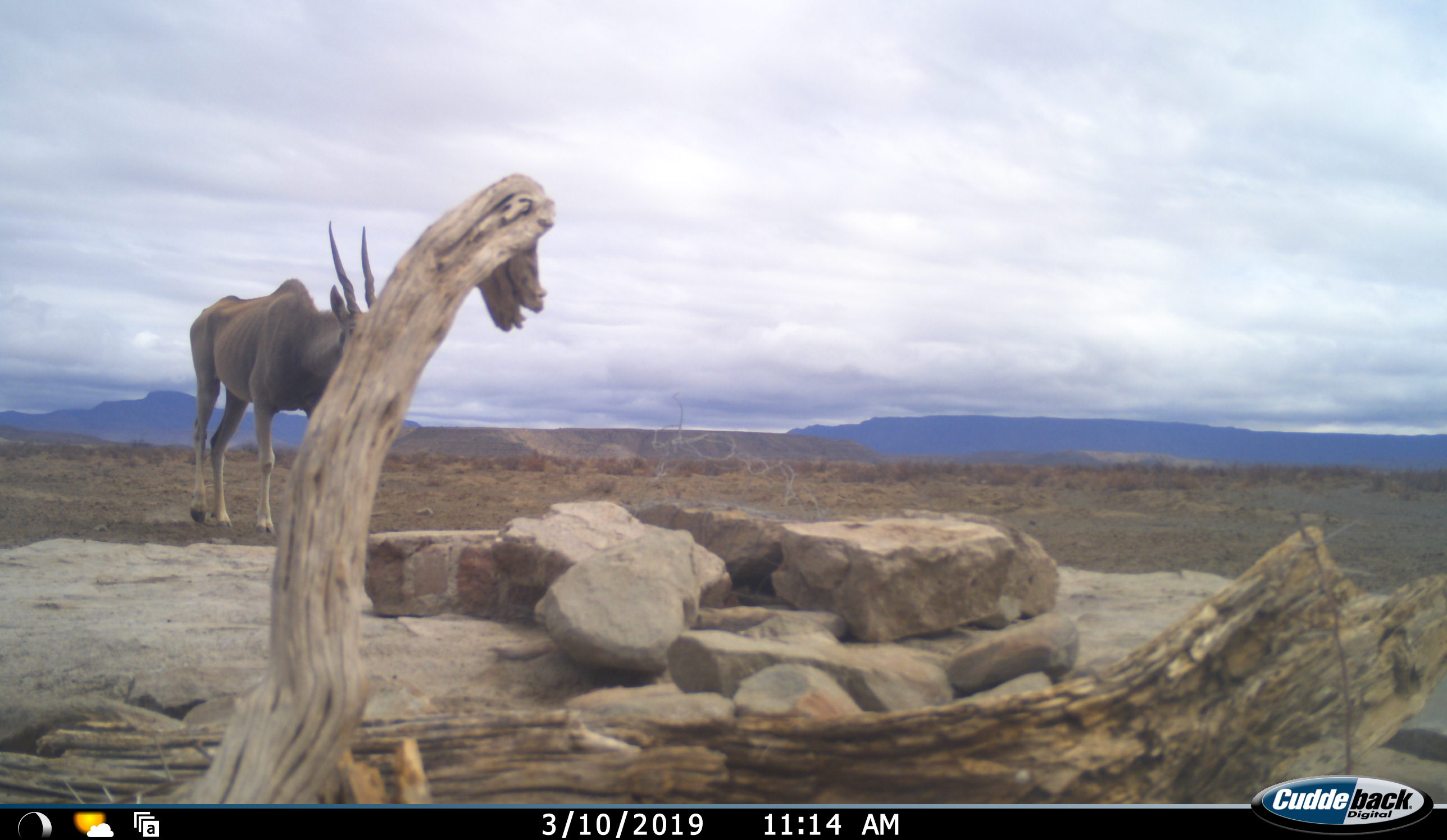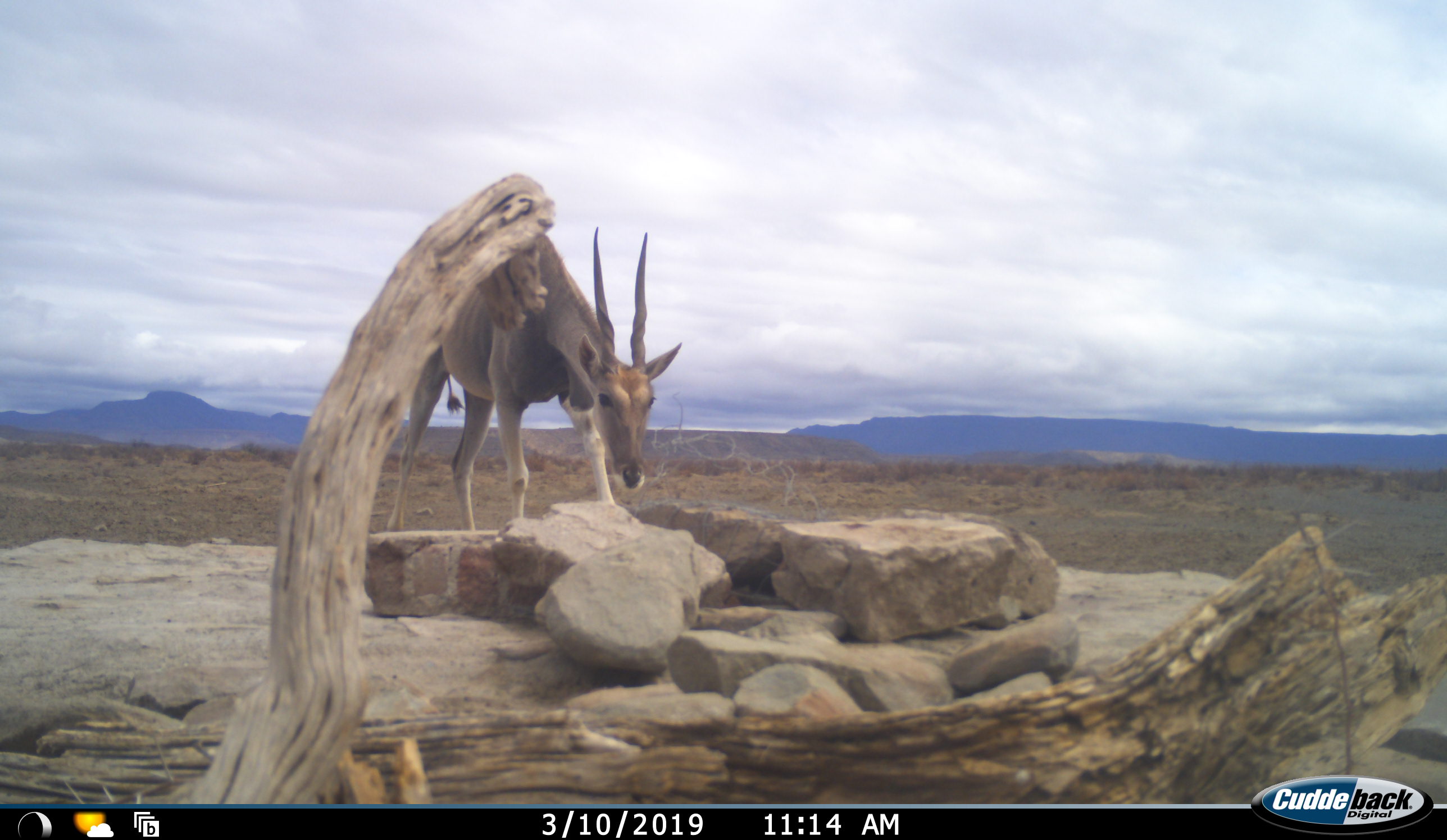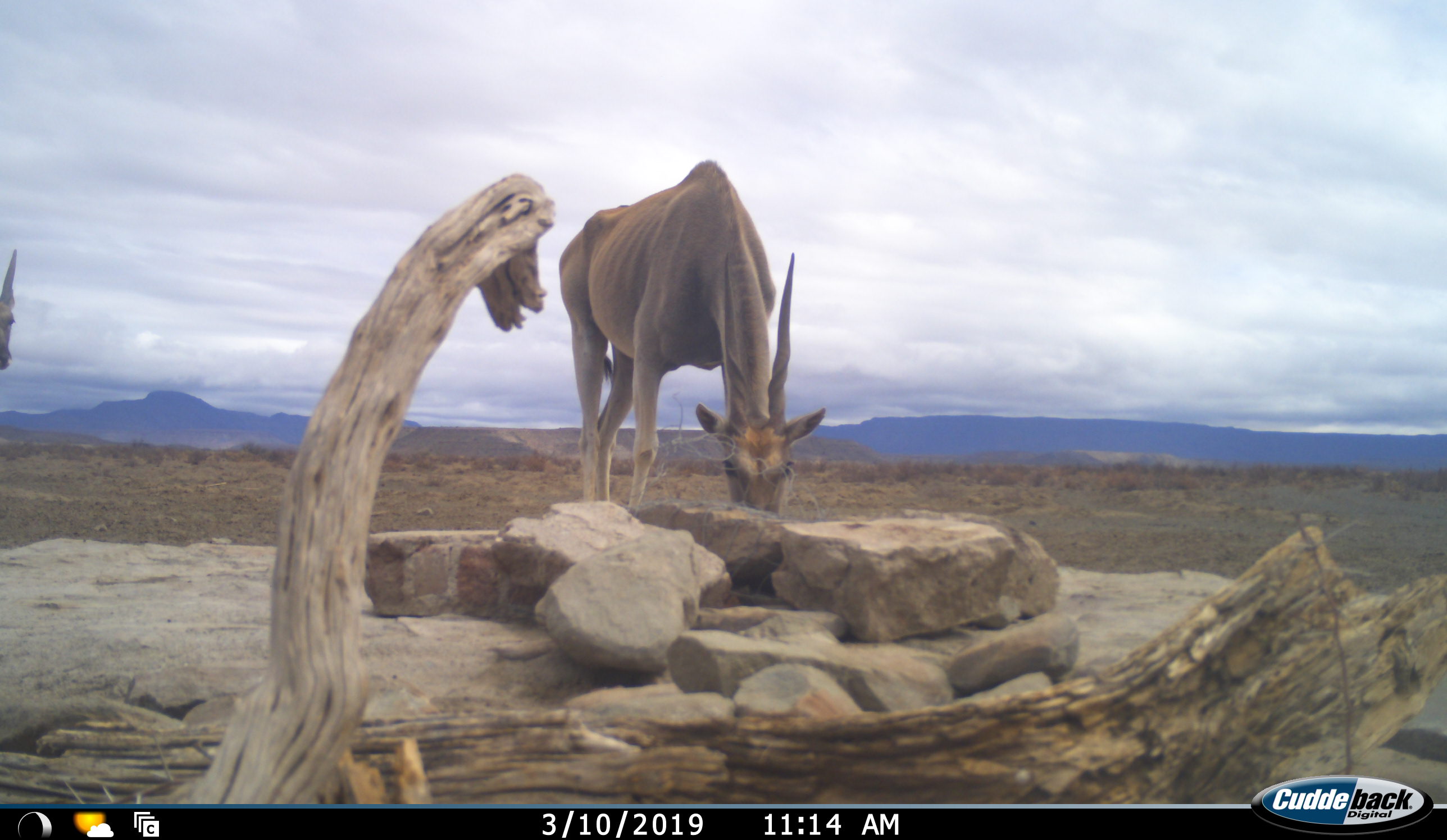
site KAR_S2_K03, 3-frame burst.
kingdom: Animalia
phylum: Chordata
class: Mammalia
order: Artiodactyla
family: Bovidae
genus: Tragelaphus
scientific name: Tragelaphus oryx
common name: eland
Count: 2.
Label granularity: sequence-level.